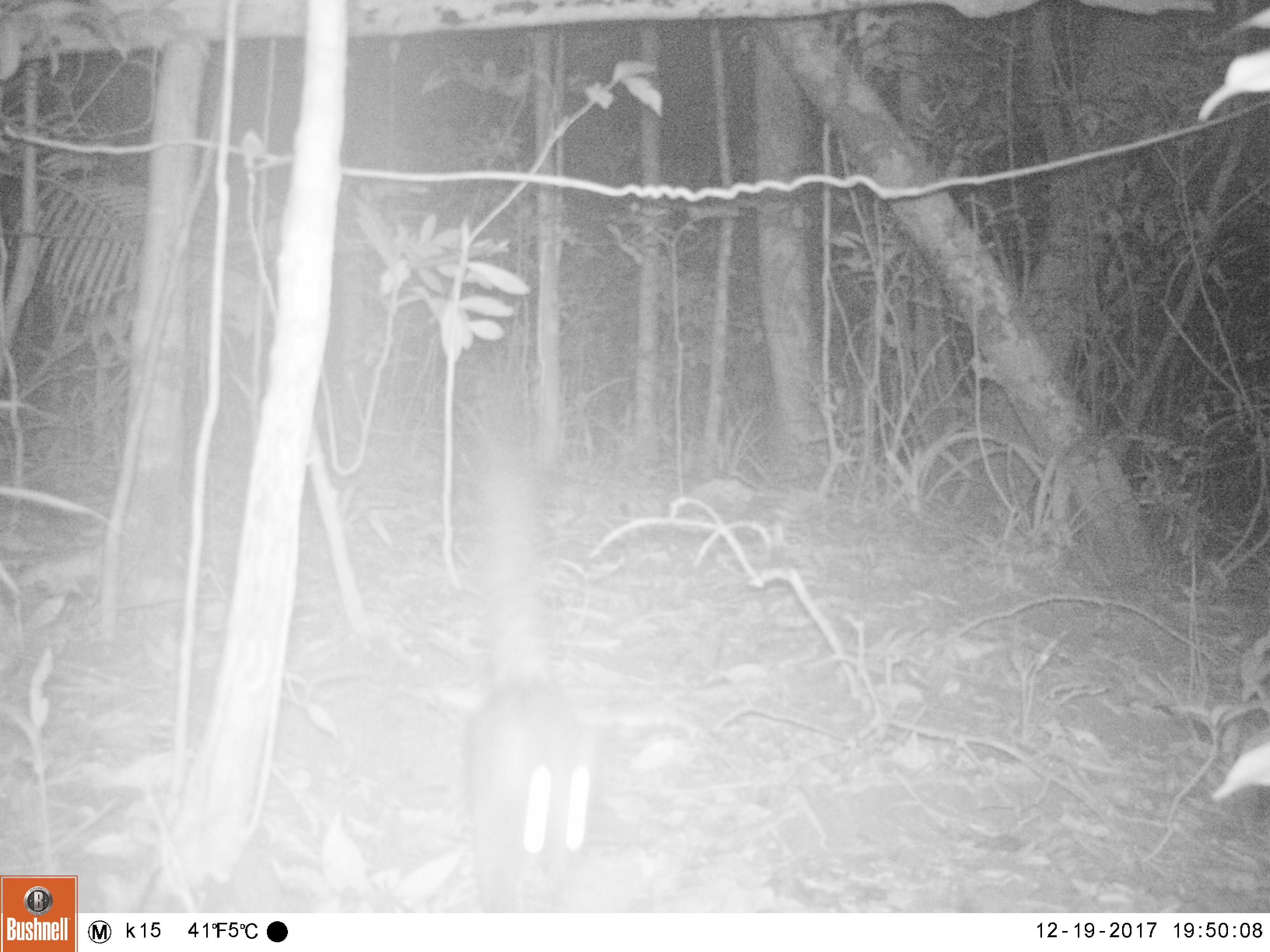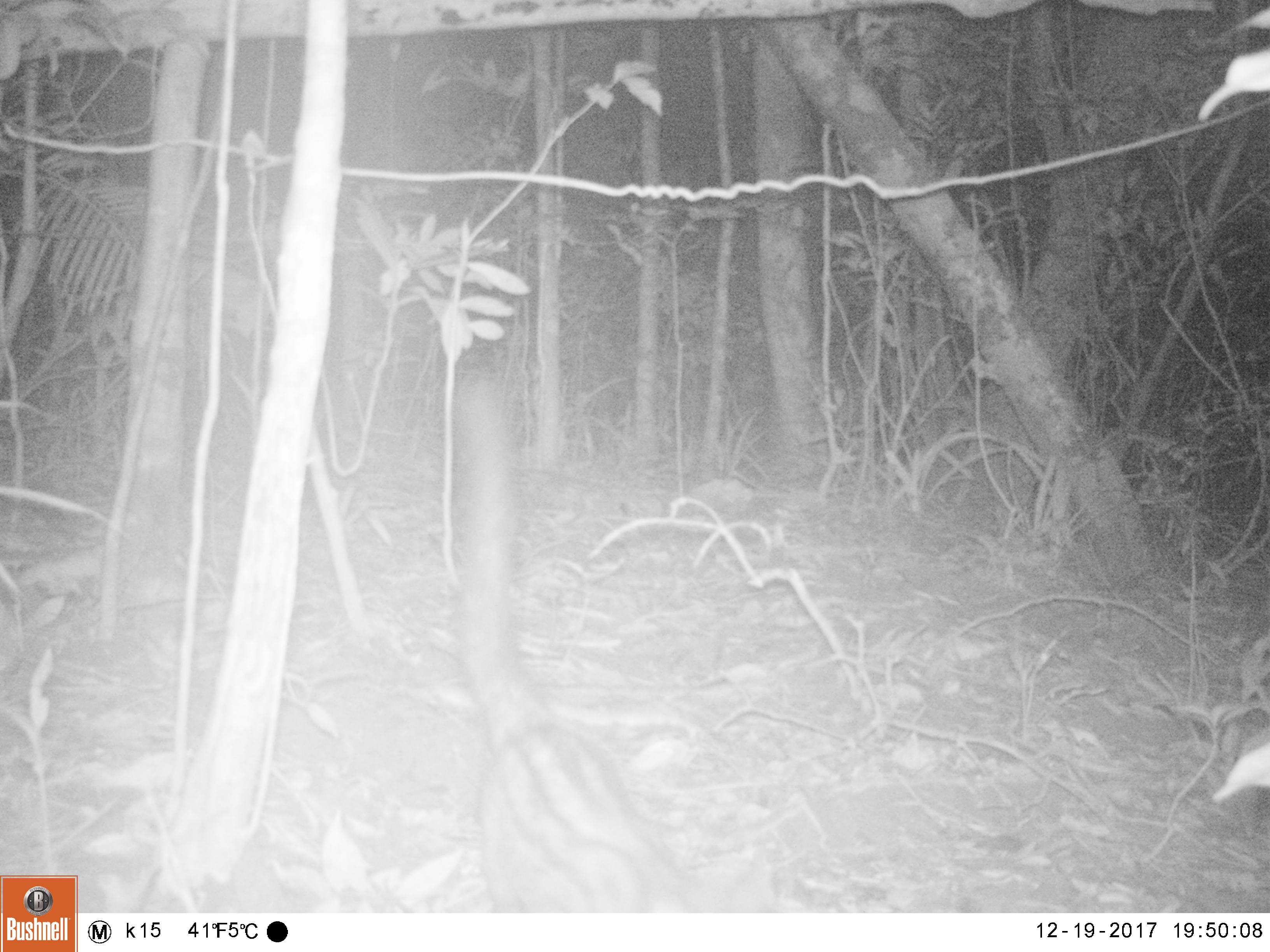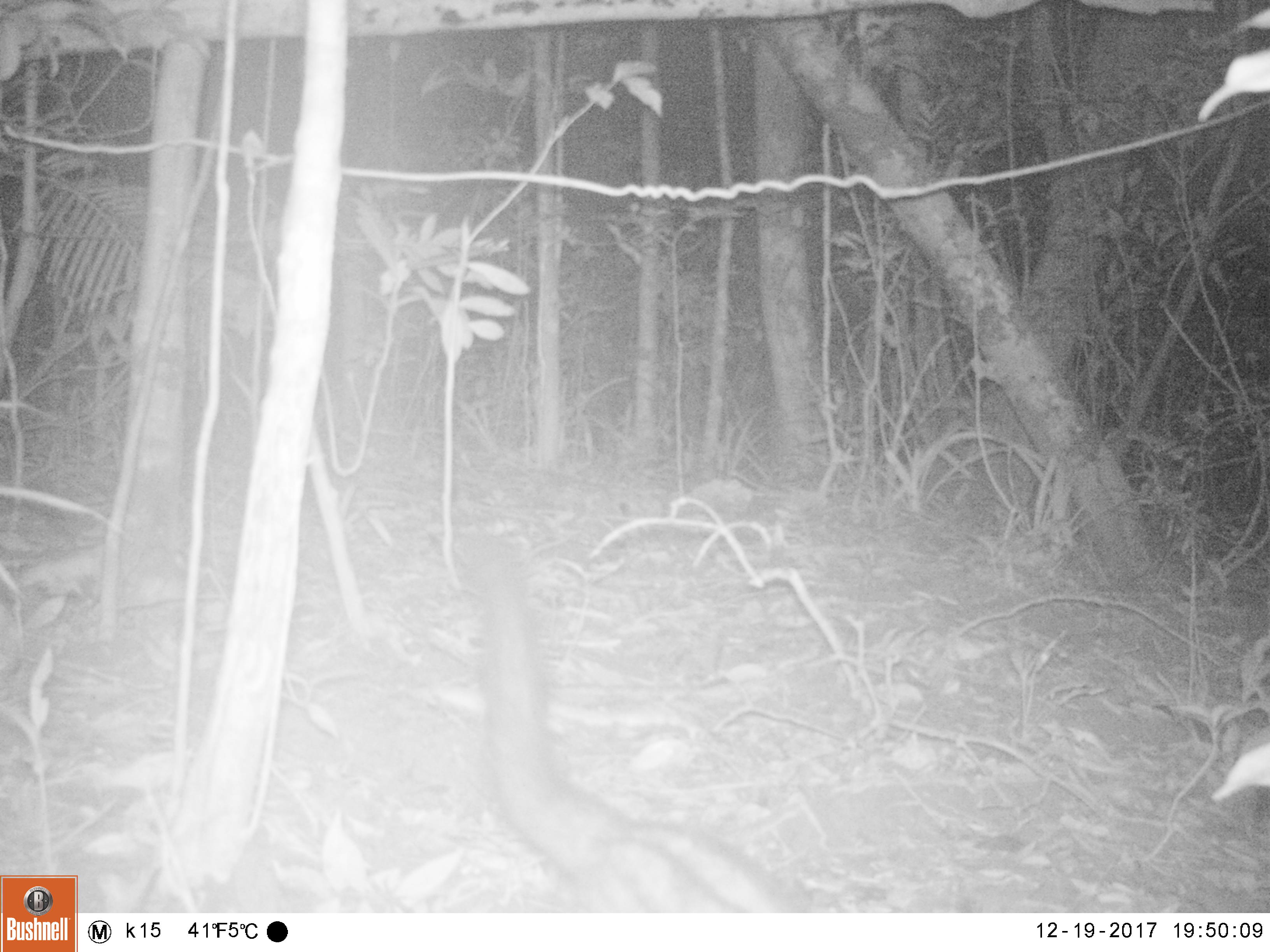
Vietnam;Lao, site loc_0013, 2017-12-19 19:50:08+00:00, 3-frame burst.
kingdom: Animalia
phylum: Chordata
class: Mammalia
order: Carnivora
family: Viverridae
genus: Paradoxurus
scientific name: Paradoxurus hermaphroditus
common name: common palm civet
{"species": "common palm civet (Paradoxurus hermaphroditus)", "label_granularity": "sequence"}